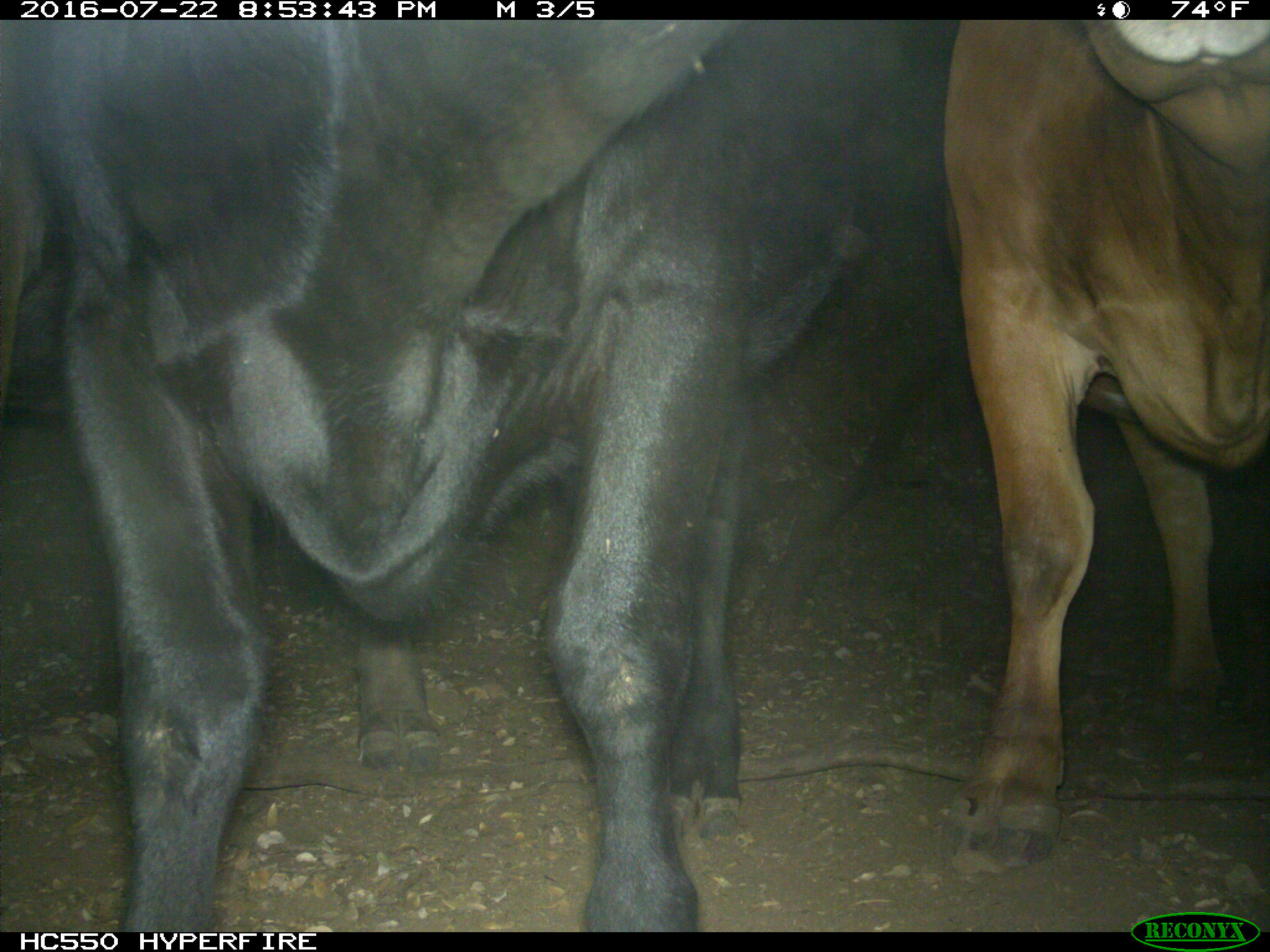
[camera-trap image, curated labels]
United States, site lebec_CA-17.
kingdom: Animalia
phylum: Chordata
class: Mammalia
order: Artiodactyla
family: Bovidae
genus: Bos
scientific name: Bos taurus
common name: domestic cow